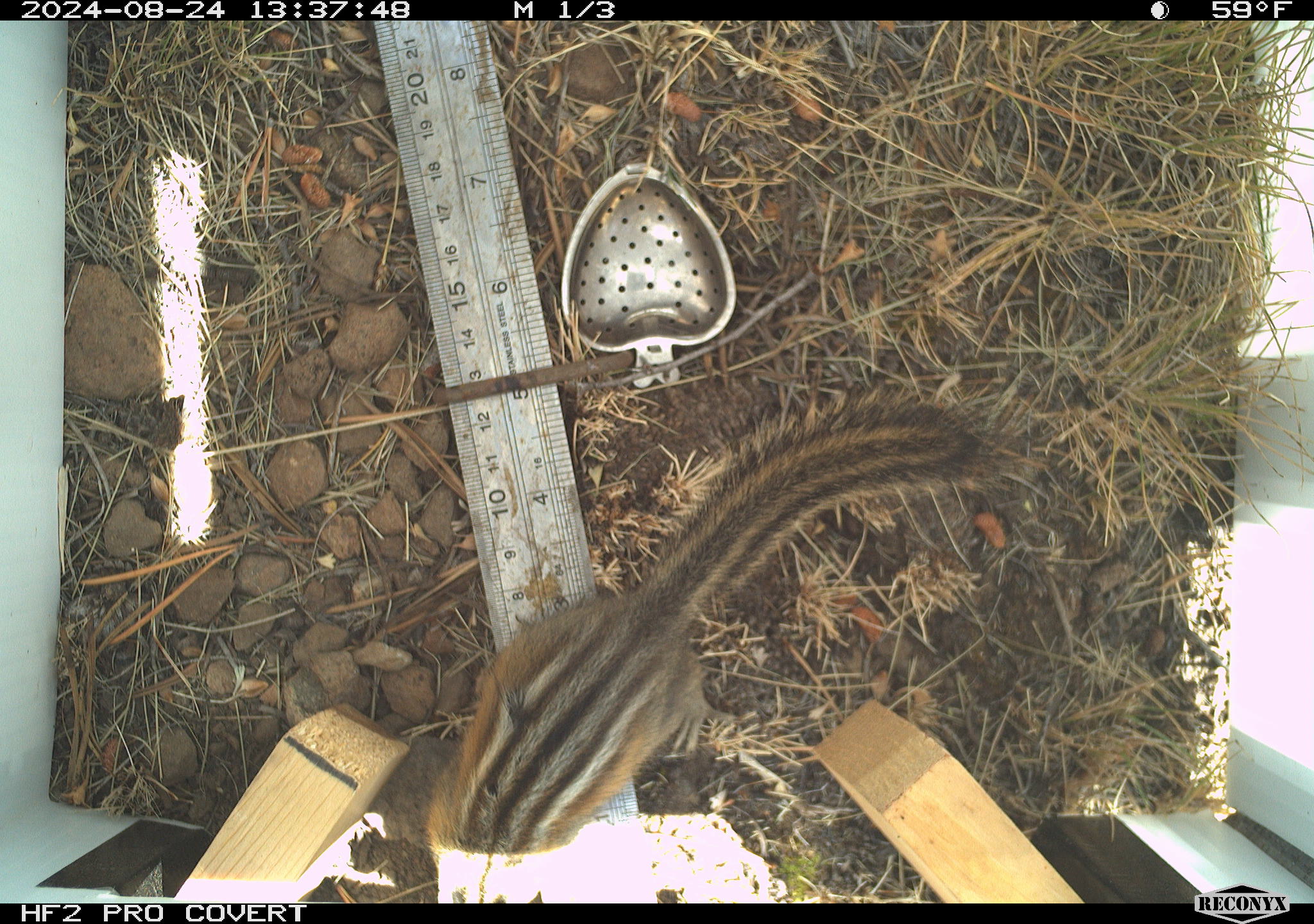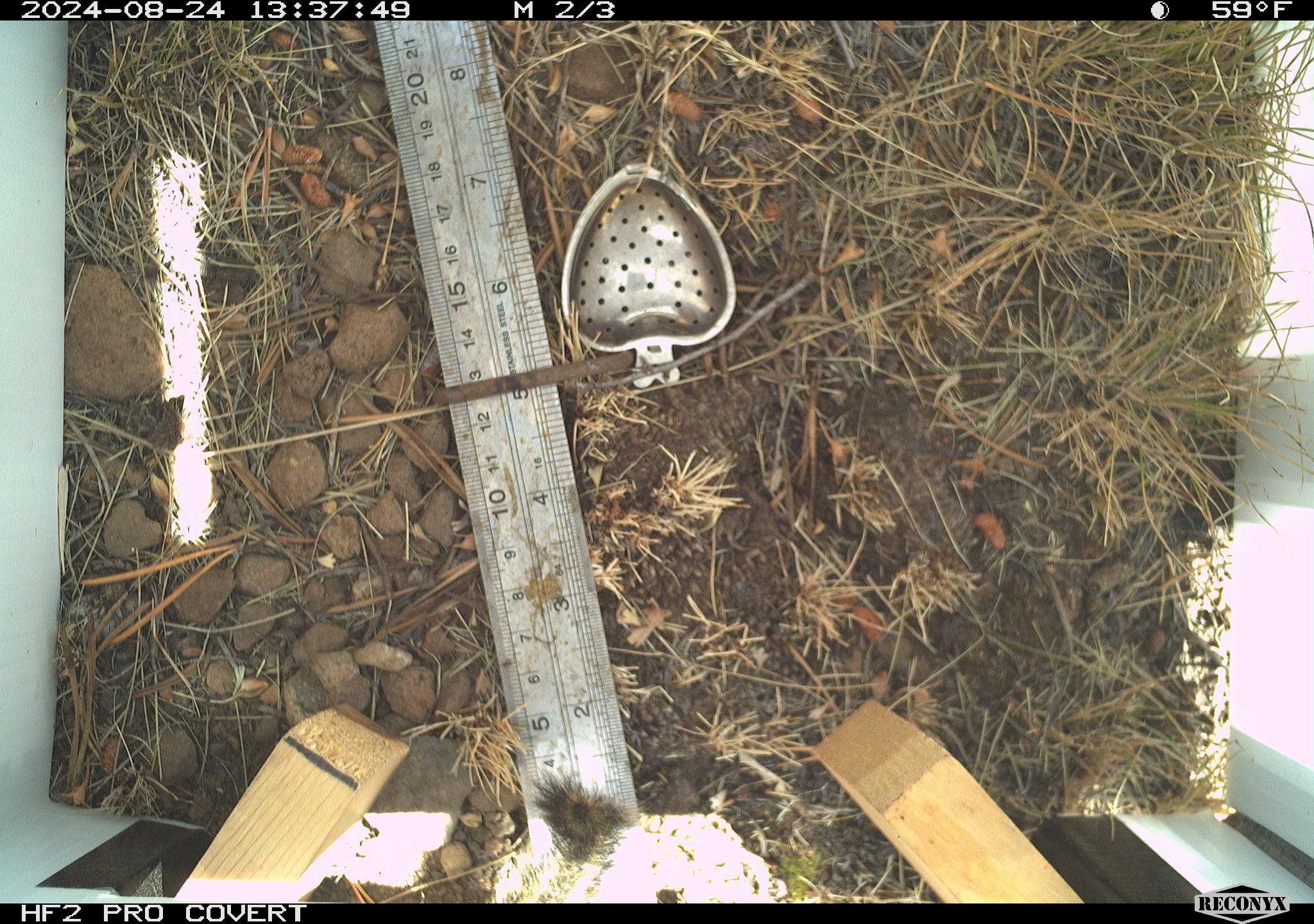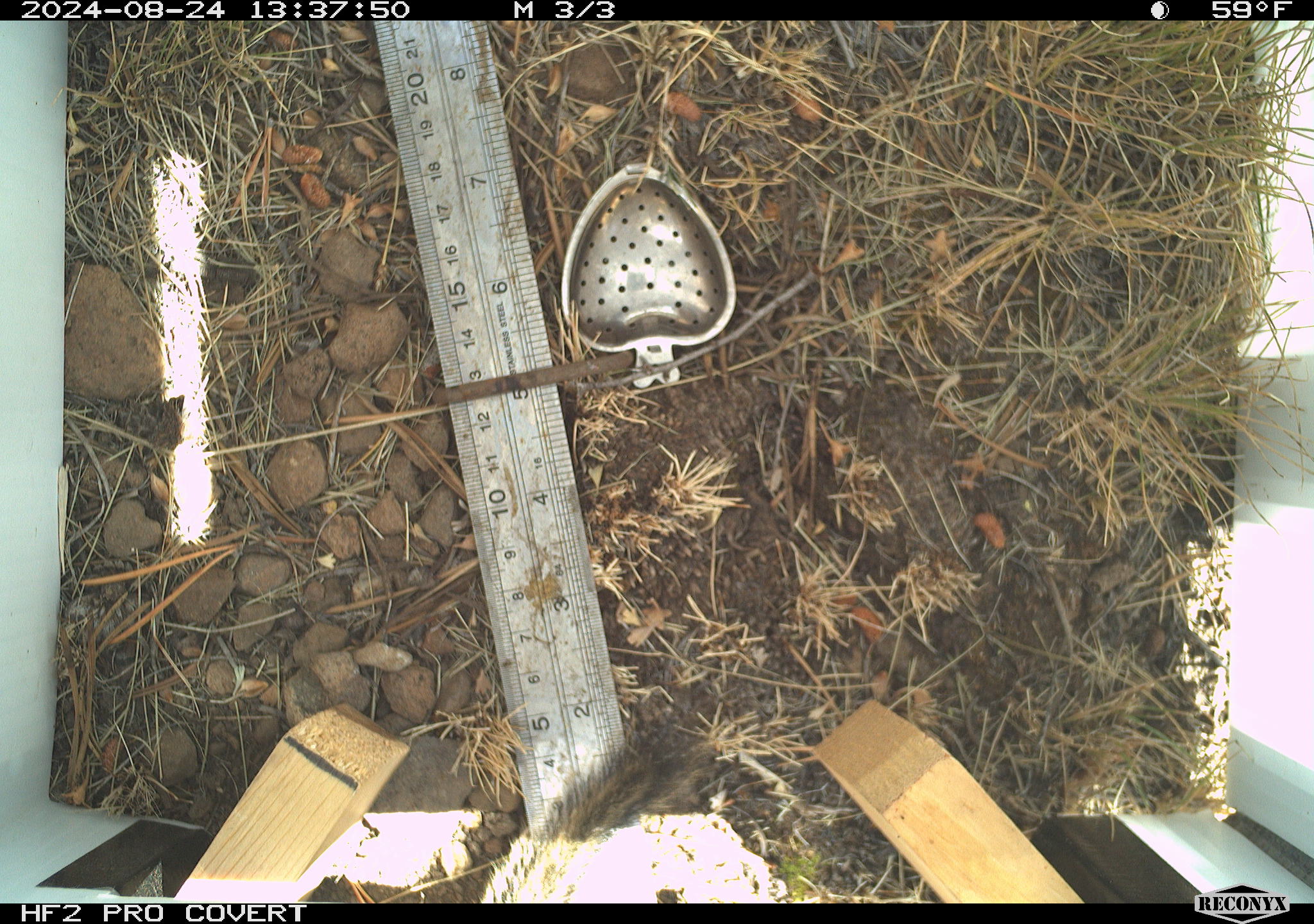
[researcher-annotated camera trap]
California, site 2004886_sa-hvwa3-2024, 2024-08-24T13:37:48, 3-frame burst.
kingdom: Animalia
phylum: Chordata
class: Mammalia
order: Rodentia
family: Sciuridae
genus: Neotamias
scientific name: Neotamias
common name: western chipmunks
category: neotamias species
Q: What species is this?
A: Neotamias species (western chipmunks) (Neotamias).